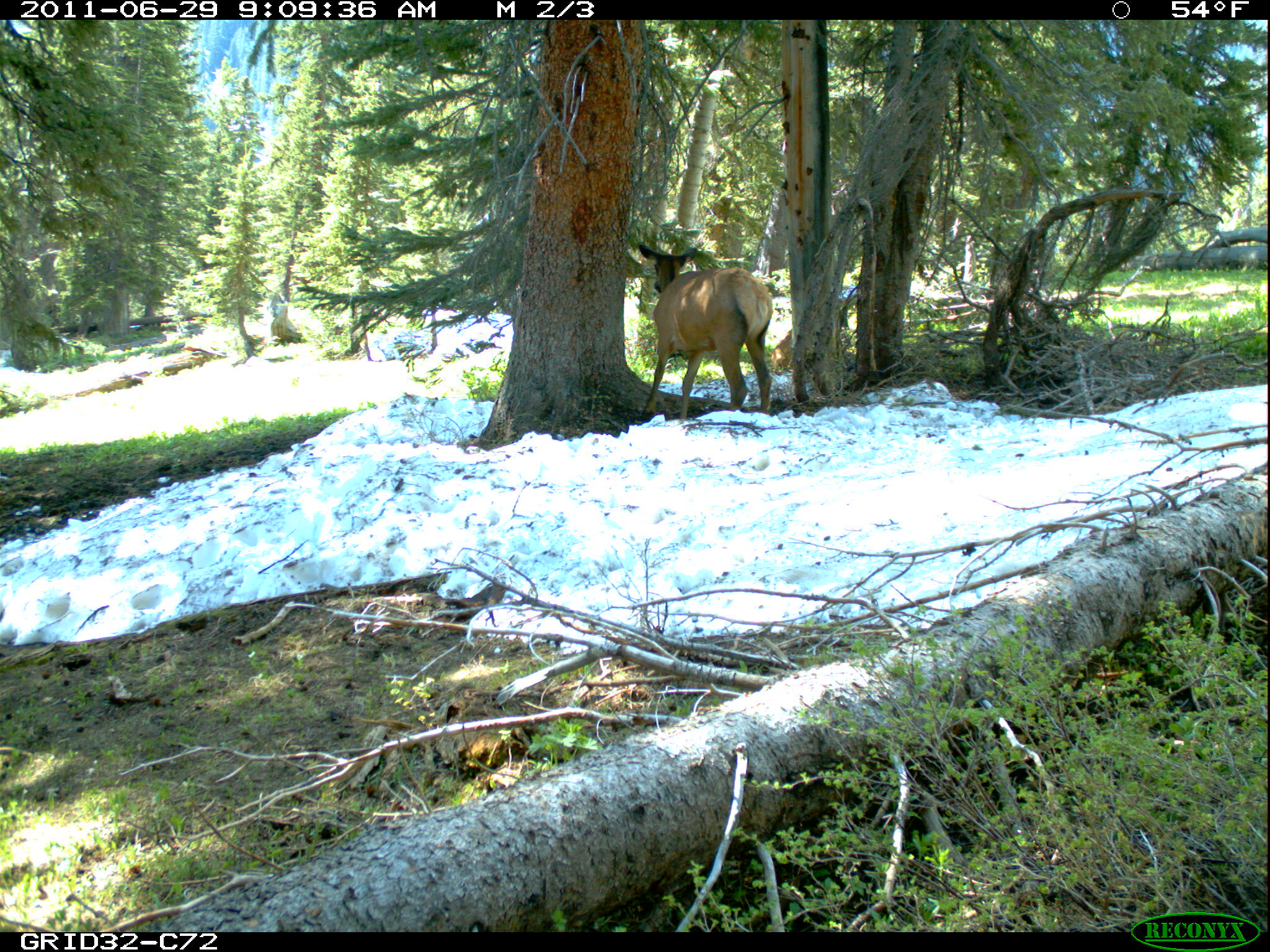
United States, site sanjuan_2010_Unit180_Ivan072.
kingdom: Animalia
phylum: Chordata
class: Mammalia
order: Artiodactyla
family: Cervidae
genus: Cervus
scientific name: Cervus elaphus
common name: red deer